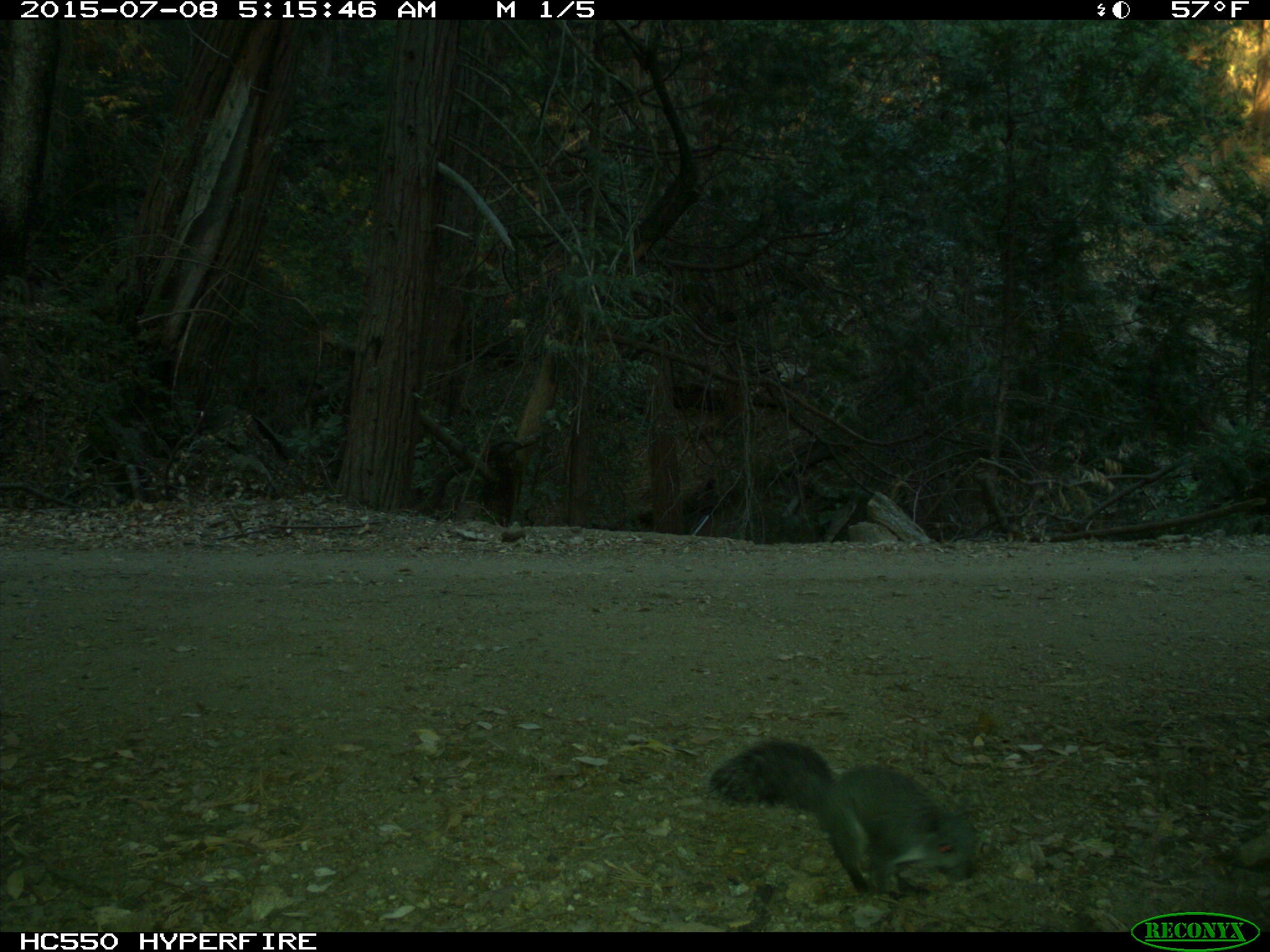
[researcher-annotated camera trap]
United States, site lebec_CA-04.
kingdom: Animalia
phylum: Chordata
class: Mammalia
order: Rodentia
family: Sciuridae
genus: Sciurus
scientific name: Sciurus carolinensis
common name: eastern gray squirrel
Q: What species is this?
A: Sciurus carolinensis (eastern gray squirrel).